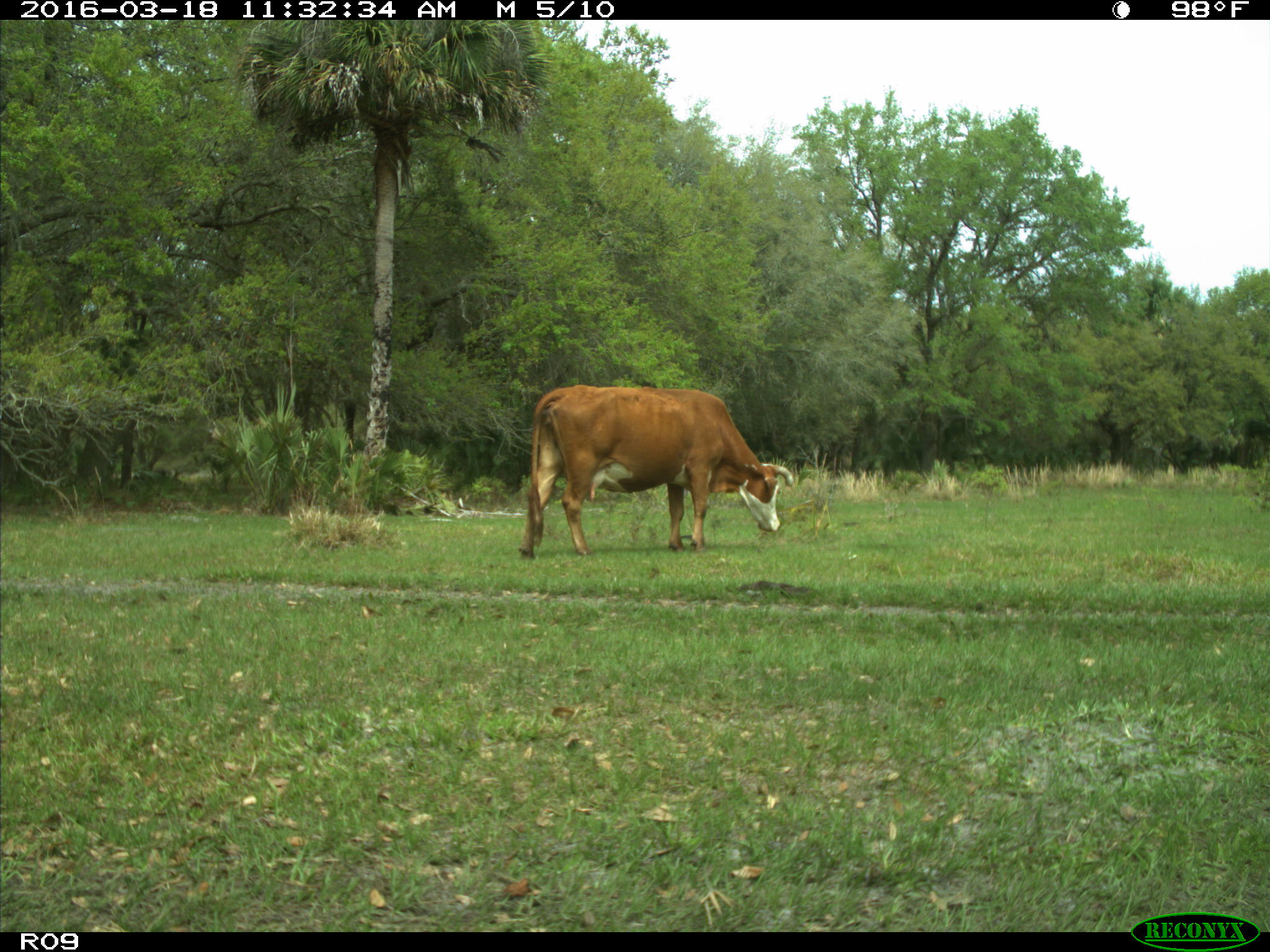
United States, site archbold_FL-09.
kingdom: Animalia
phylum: Chordata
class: Mammalia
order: Artiodactyla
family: Bovidae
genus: Bos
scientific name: Bos taurus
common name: domestic cow